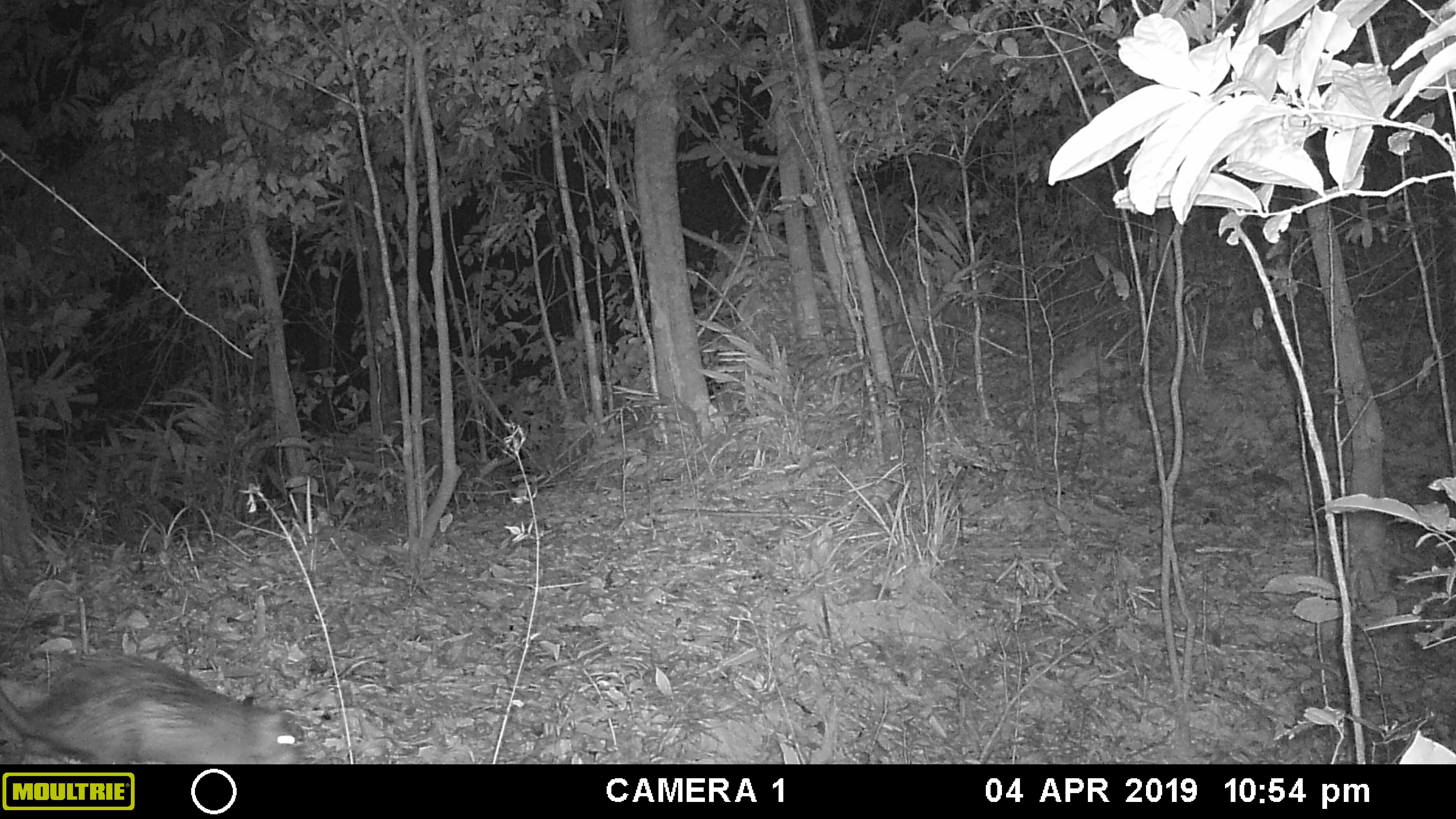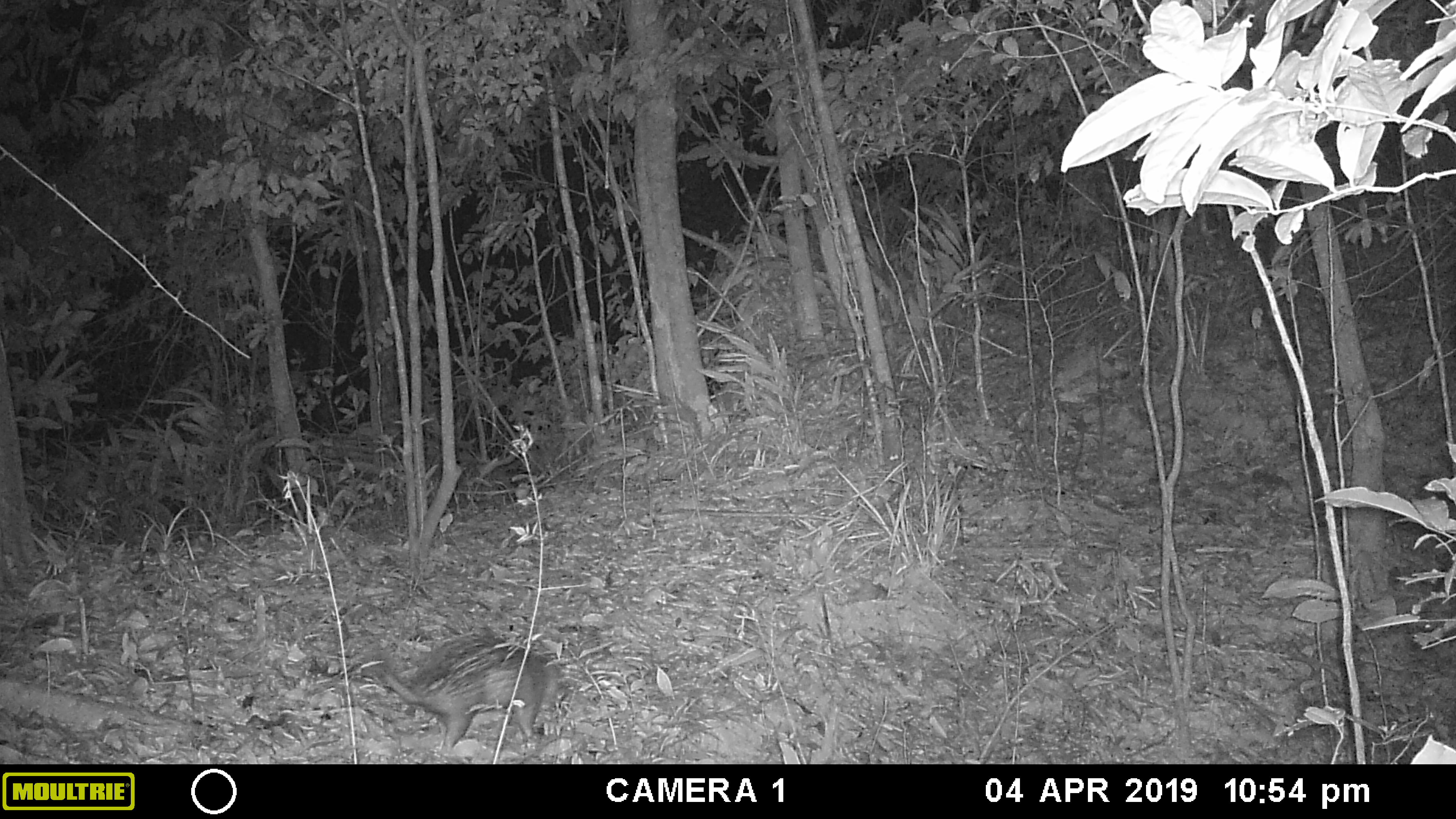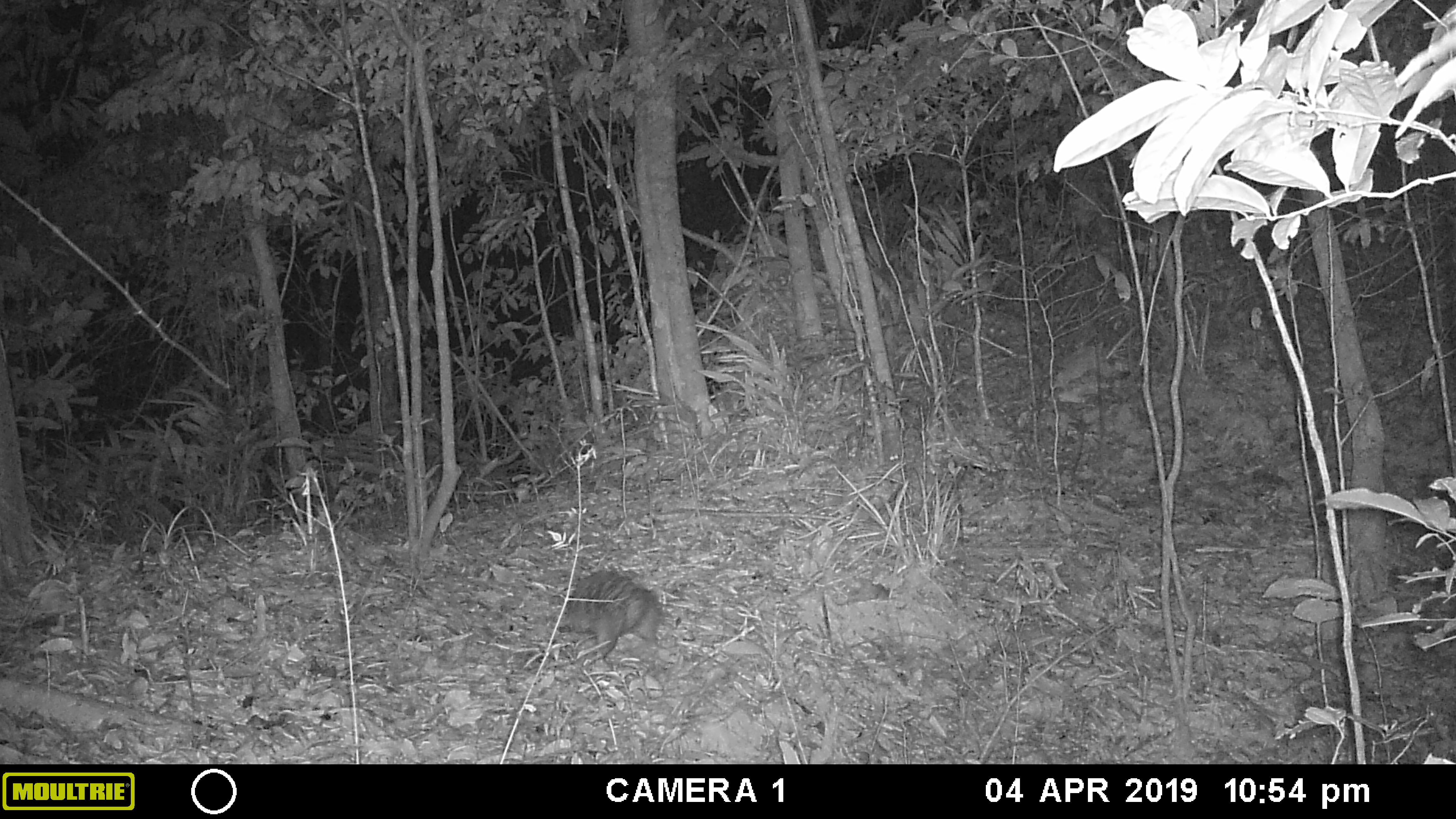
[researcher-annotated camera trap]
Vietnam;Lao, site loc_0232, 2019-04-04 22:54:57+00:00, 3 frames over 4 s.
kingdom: Animalia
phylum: Chordata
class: Mammalia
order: Rodentia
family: Hystricidae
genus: Atherurus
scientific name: Atherurus macrourus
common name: asiatic brush-tailed porcupine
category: asiatic brush tailed porcupine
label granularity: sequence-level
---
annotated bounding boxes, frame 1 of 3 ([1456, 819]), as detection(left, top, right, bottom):
asiatic brush tailed porcupine: detection(0, 647, 316, 763)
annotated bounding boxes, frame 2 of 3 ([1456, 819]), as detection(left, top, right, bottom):
asiatic brush tailed porcupine: detection(382, 631, 573, 748)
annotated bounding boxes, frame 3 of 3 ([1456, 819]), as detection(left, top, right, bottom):
asiatic brush tailed porcupine: detection(549, 569, 664, 659)